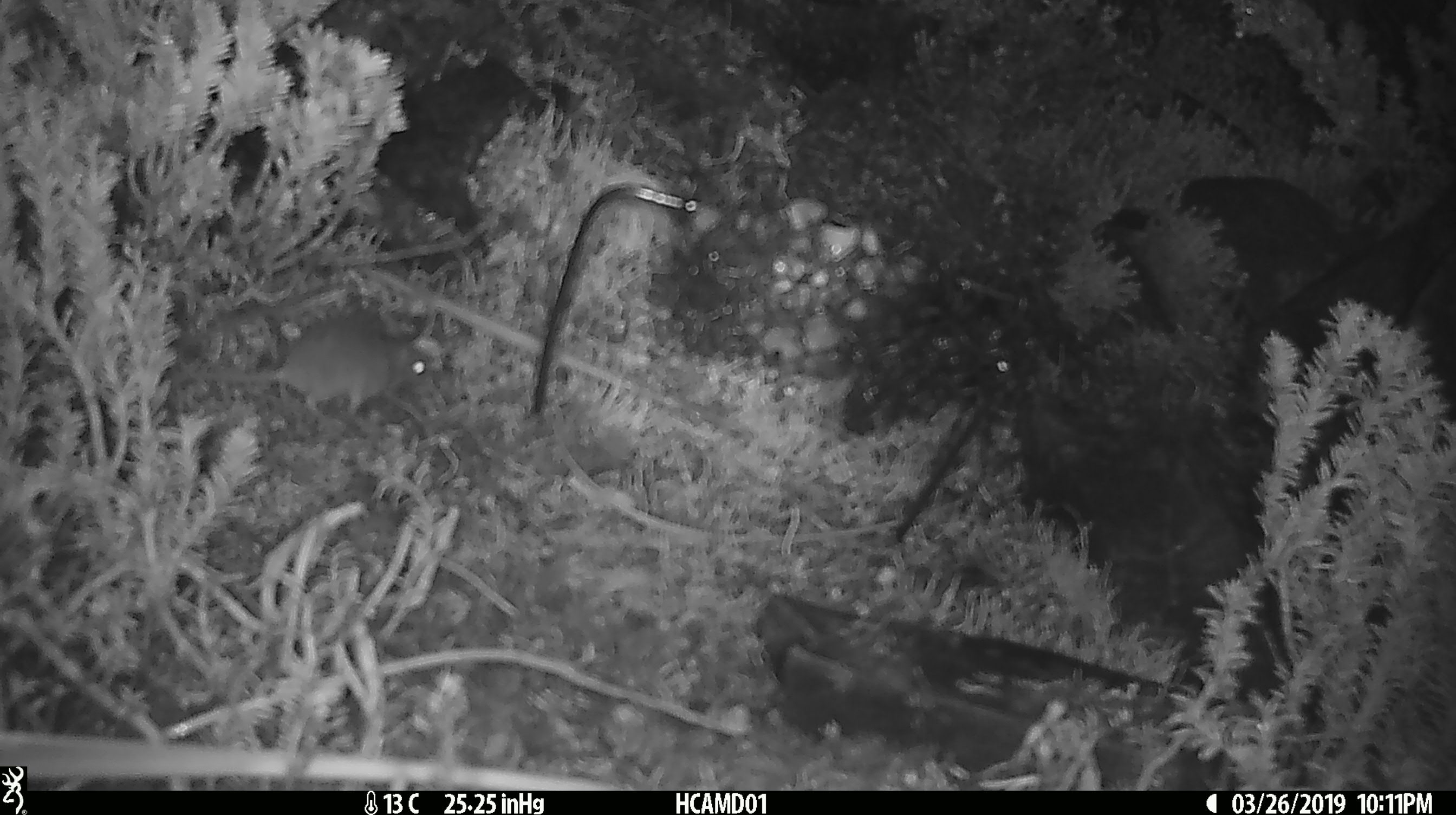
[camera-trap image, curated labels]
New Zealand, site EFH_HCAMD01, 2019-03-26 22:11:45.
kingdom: Animalia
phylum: Chordata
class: Mammalia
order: Rodentia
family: Muridae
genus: Mus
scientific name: Mus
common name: mouse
Mouse (Mus).